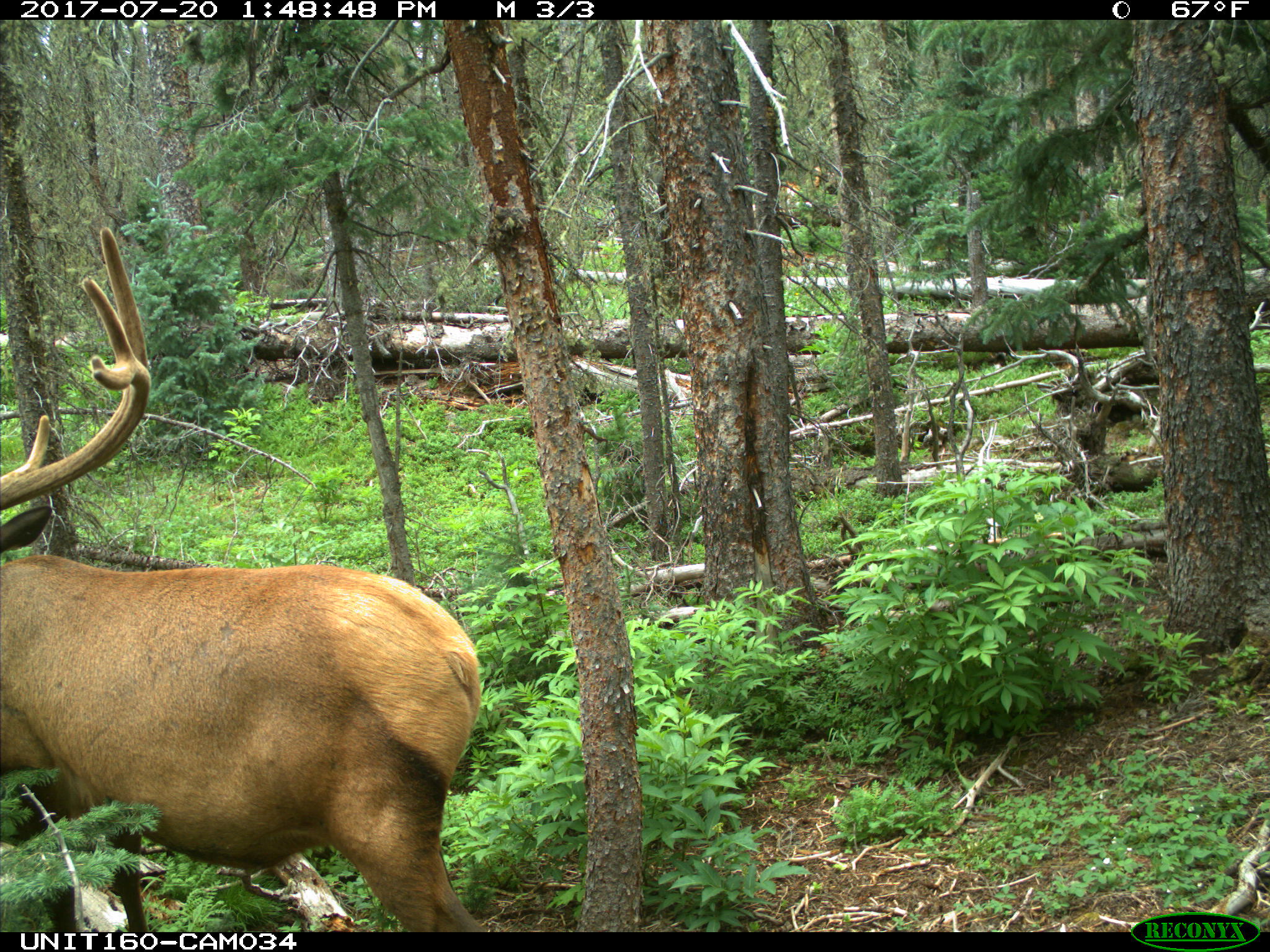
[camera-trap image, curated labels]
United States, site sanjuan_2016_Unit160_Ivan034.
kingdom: Animalia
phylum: Chordata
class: Mammalia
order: Artiodactyla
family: Cervidae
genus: Cervus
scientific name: Cervus elaphus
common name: red deer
Cervus elaphus (red deer).